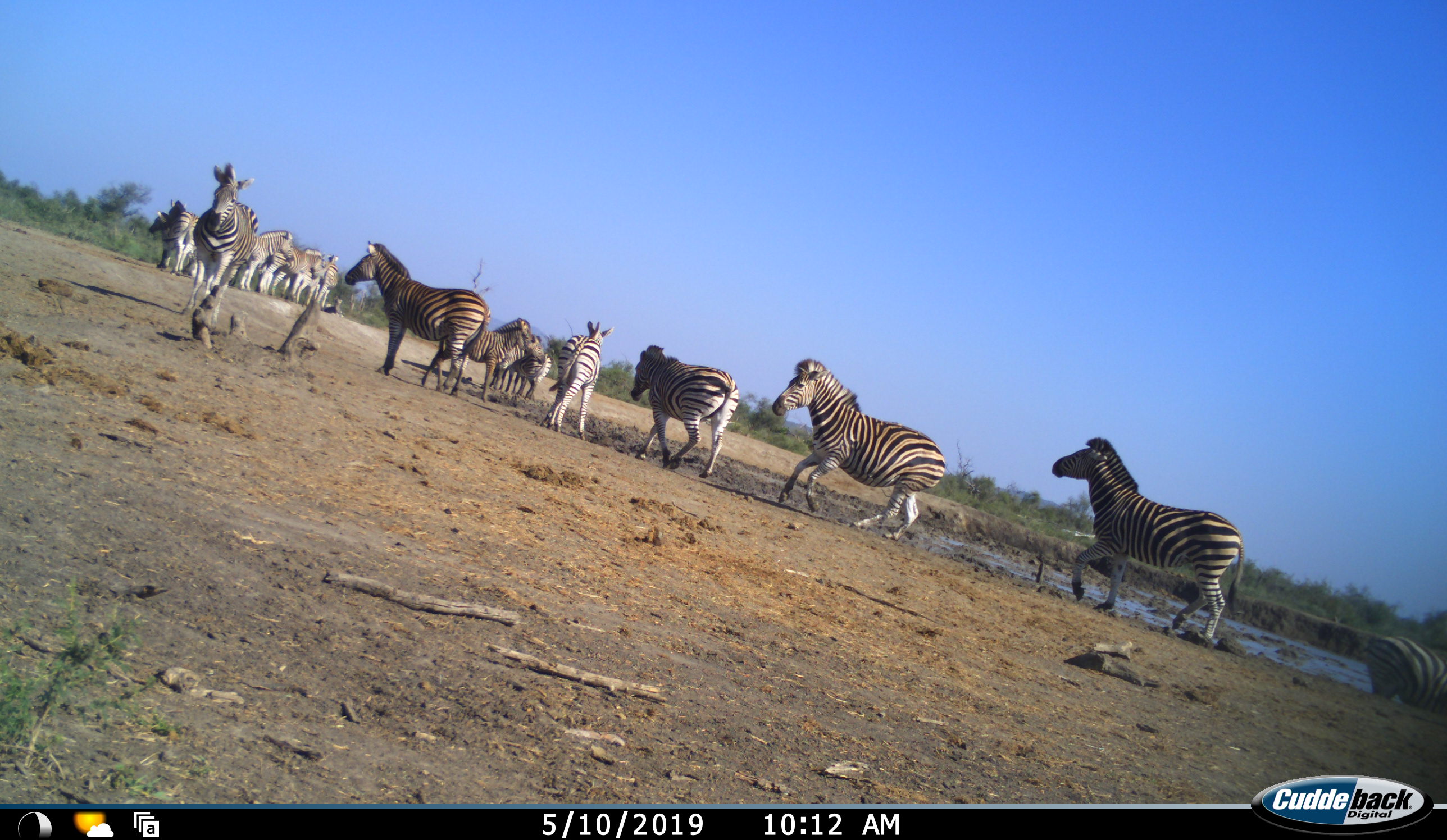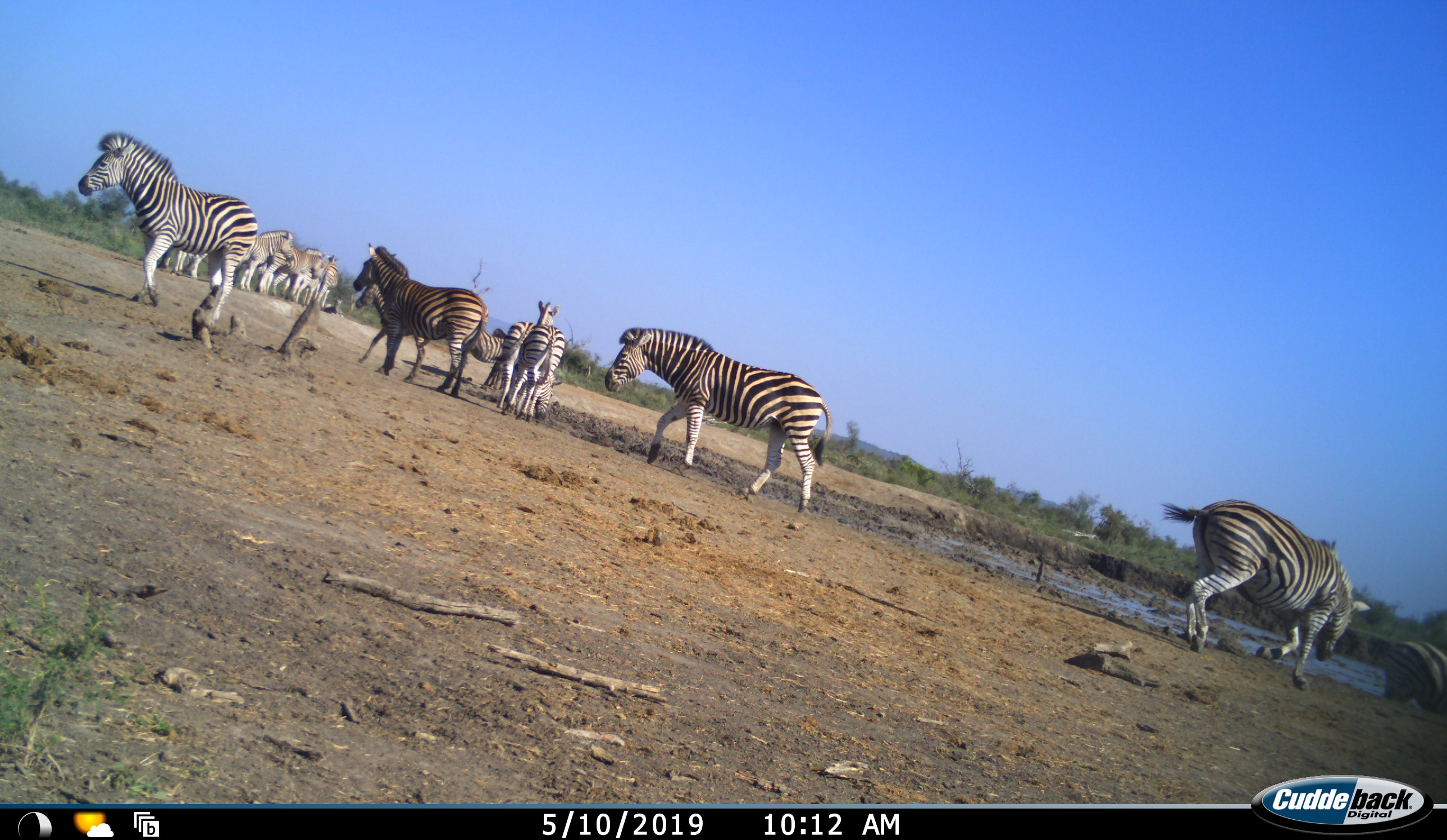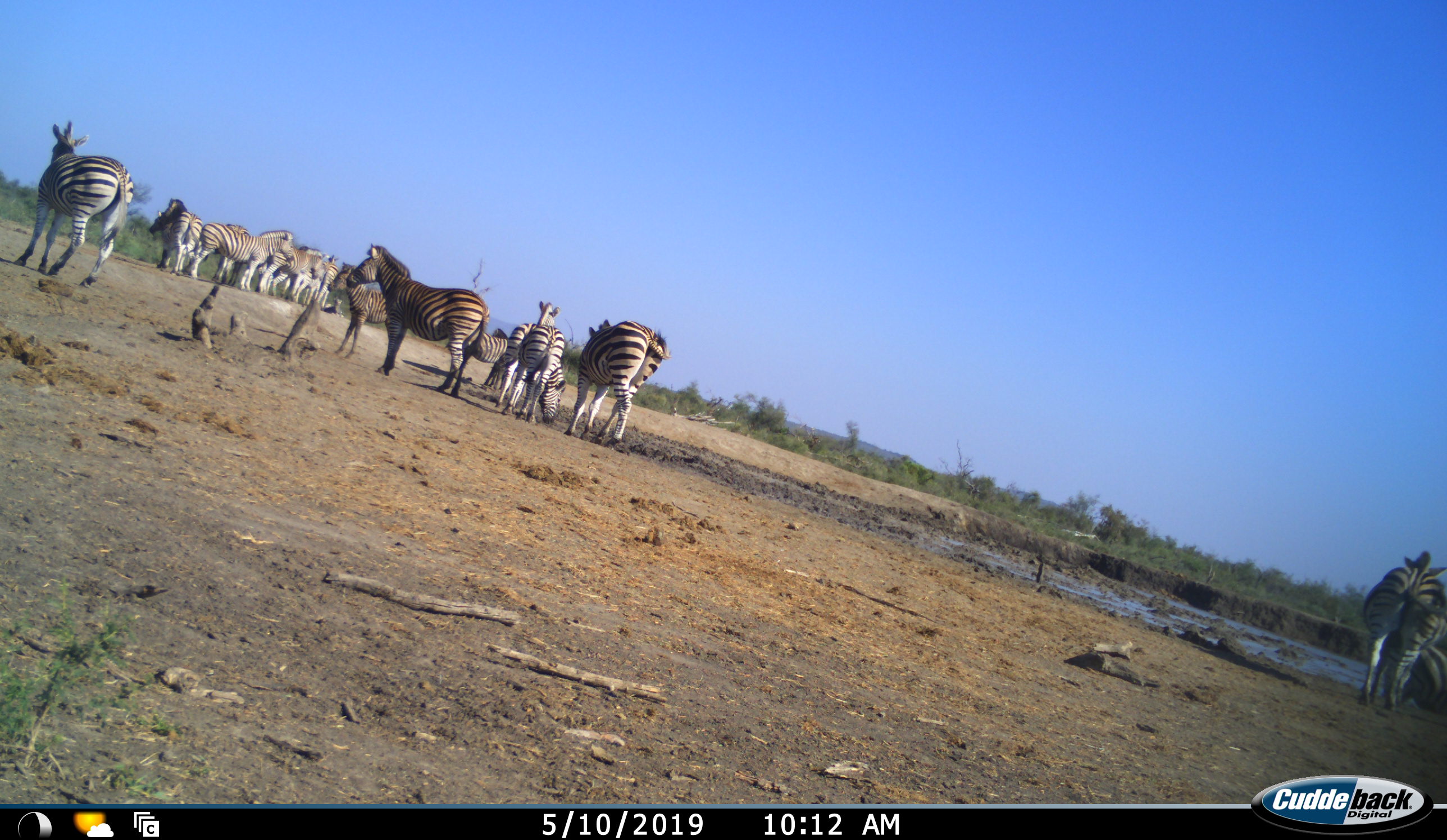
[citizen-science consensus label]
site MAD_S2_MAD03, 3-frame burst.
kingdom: Animalia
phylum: Chordata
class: Mammalia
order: Perissodactyla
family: Equidae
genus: Equus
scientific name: Equus quagga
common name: plains zebra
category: zebraplains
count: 11-50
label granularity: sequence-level